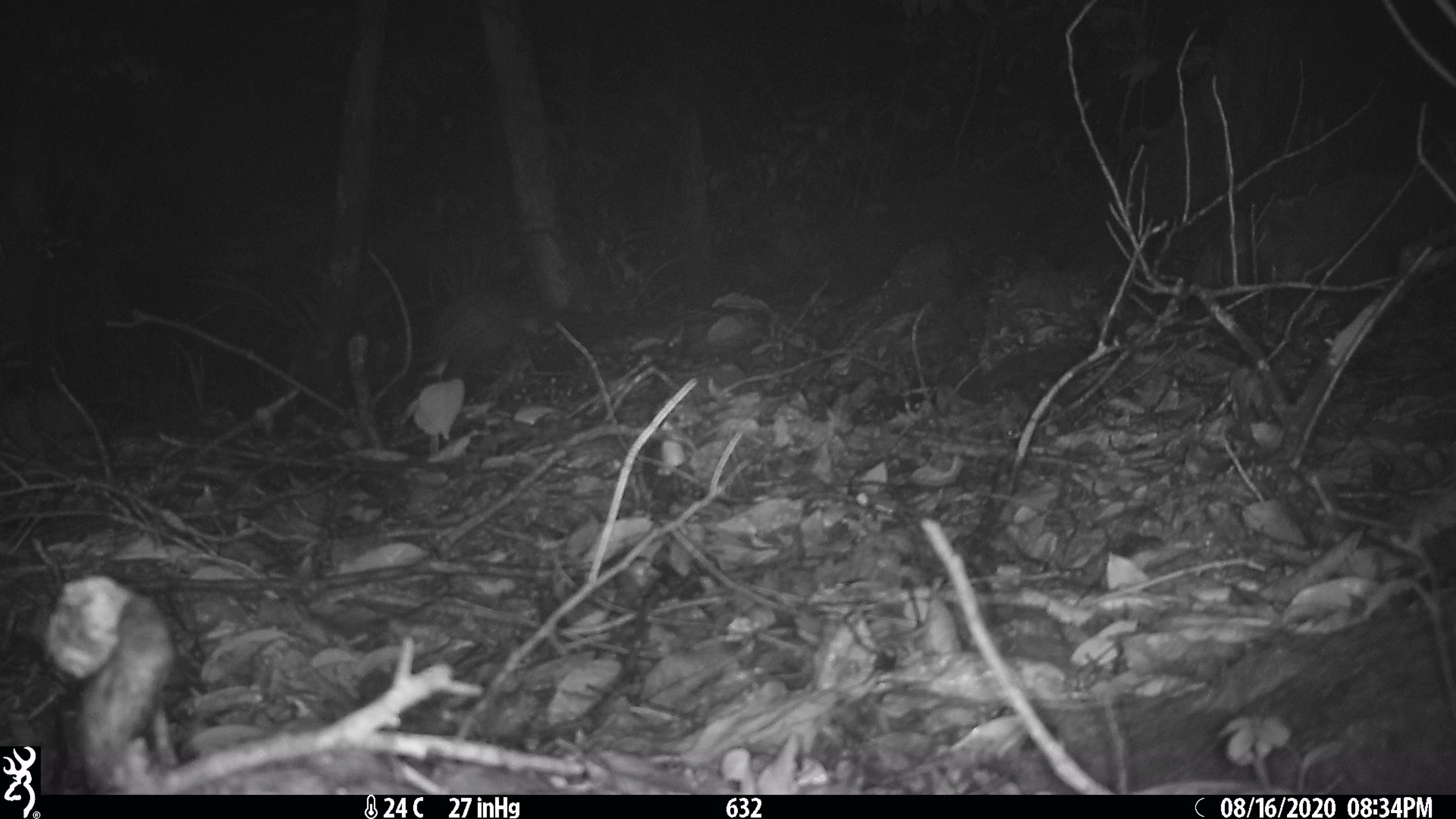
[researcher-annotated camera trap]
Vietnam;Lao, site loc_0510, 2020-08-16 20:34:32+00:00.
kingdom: Animalia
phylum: Chordata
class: Mammalia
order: Rodentia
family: Hystricidae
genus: Atherurus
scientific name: Atherurus macrourus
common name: asiatic brush-tailed porcupine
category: asiatic brush tailed porcupine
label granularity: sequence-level